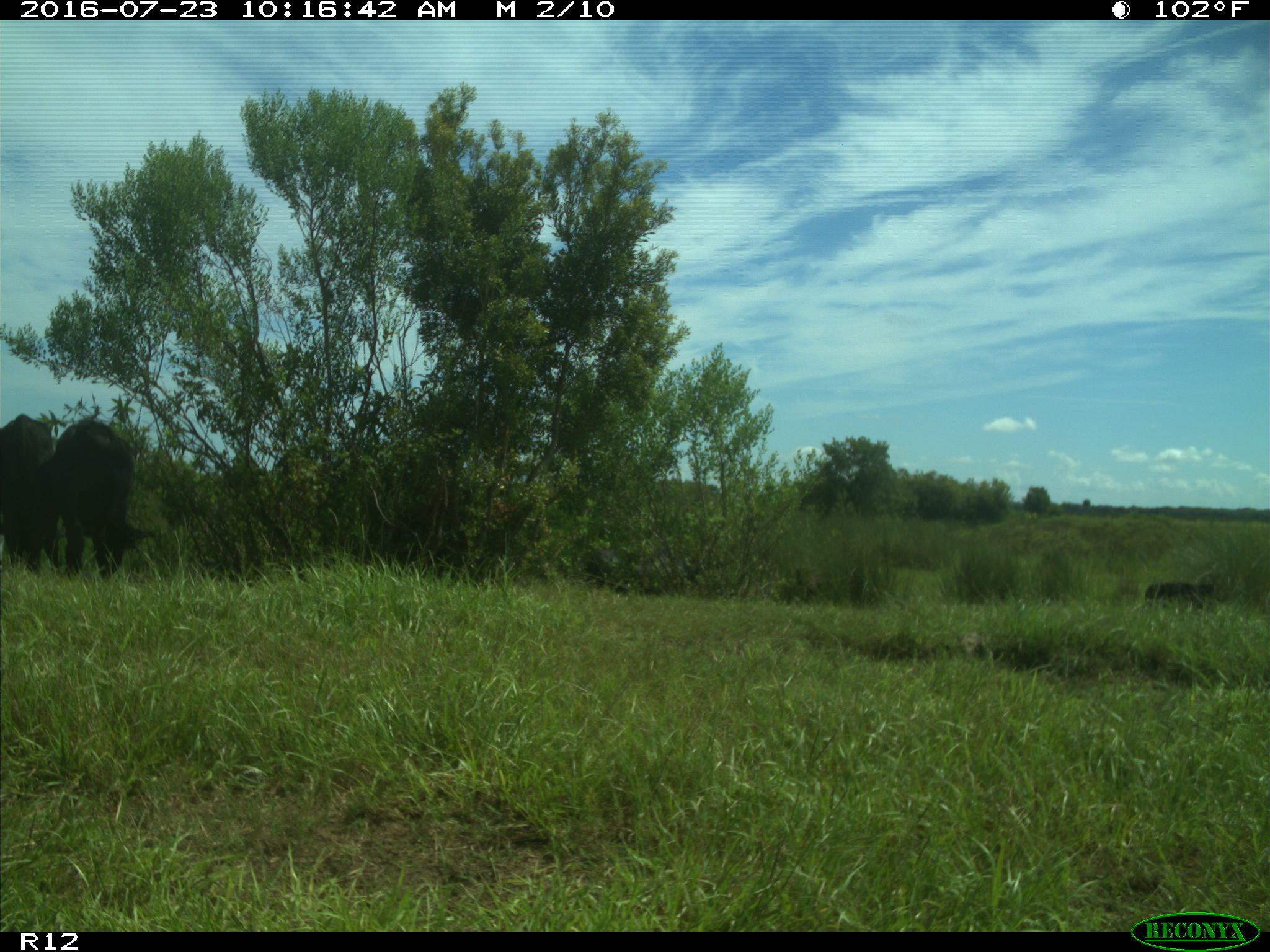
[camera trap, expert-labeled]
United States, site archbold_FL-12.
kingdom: Animalia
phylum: Chordata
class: Mammalia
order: Artiodactyla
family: Bovidae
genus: Bos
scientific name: Bos taurus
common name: domestic cow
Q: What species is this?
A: Bos taurus (domestic cow).